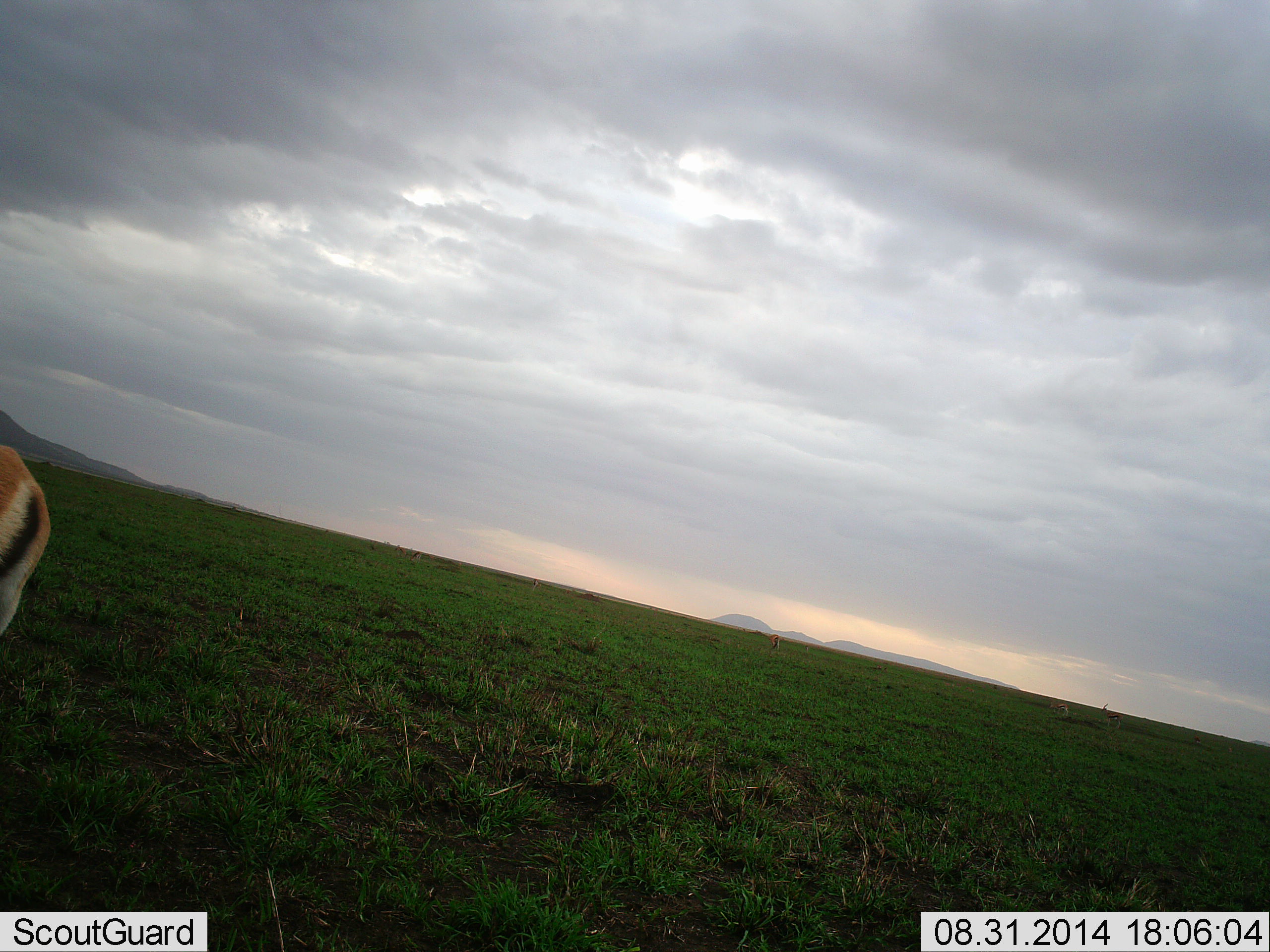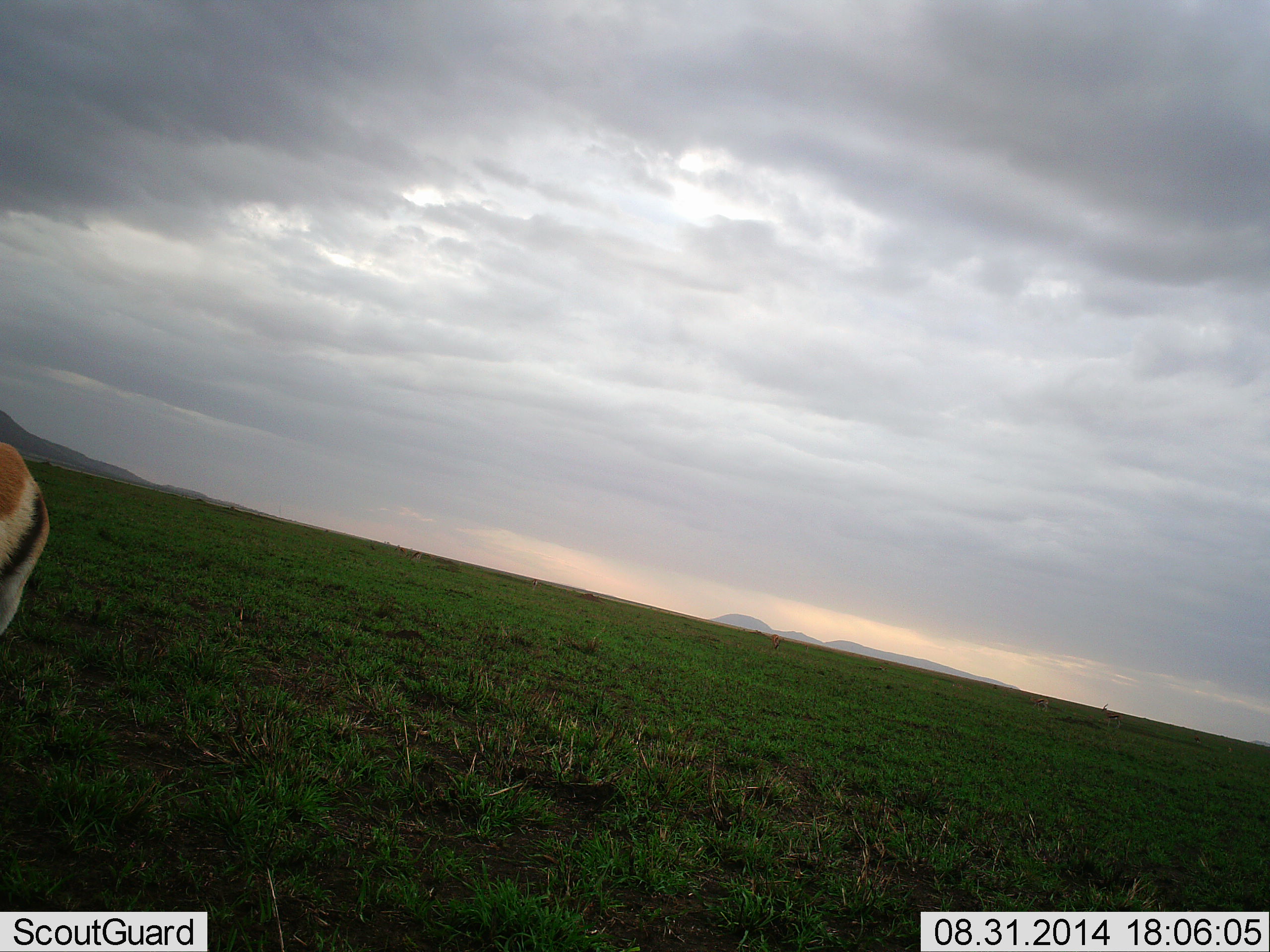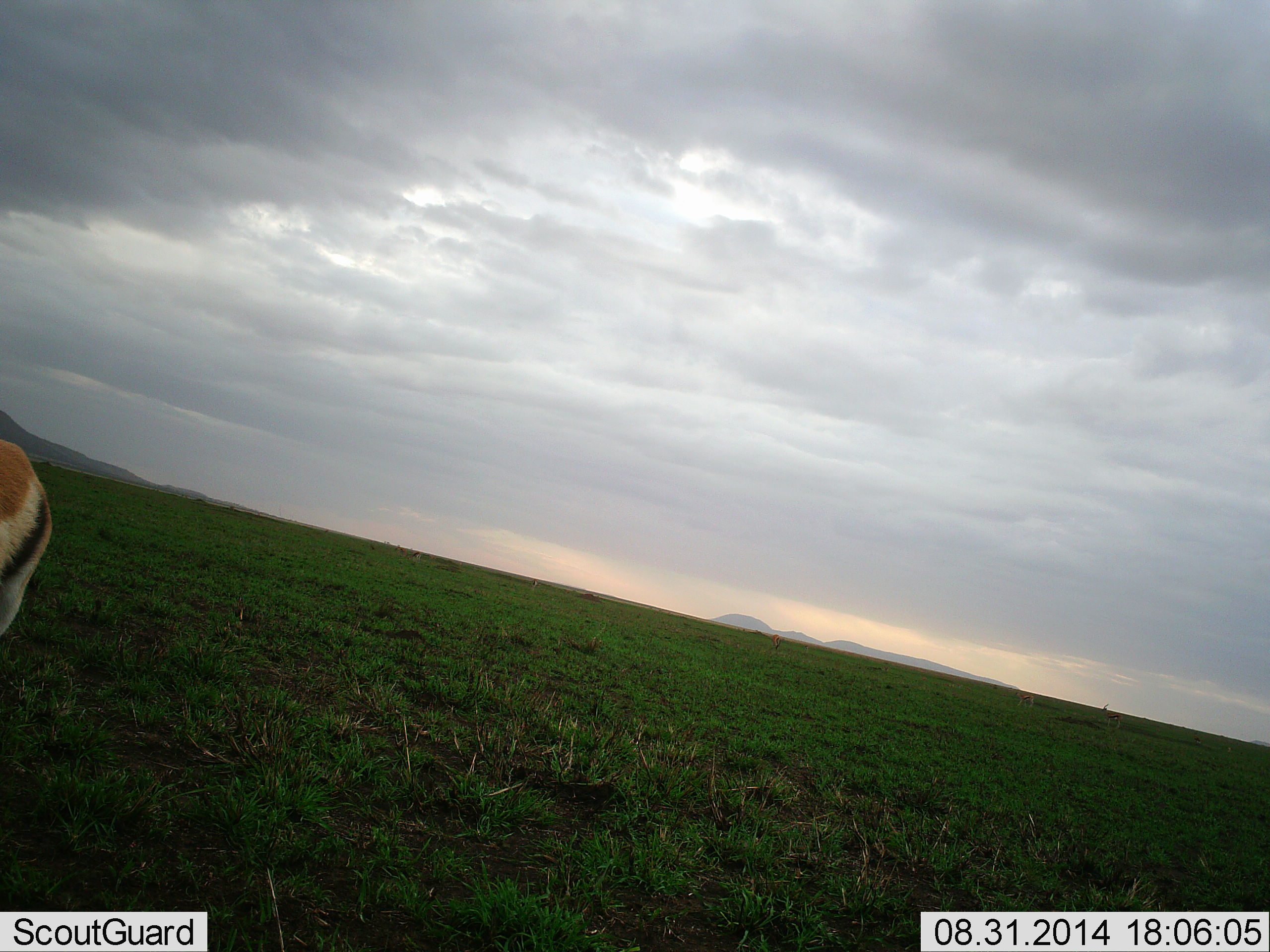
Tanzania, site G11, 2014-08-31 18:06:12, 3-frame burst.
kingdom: Animalia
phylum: Chordata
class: Mammalia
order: Artiodactyla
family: Bovidae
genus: Eudorcas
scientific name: Eudorcas thomsonii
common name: thomson's gazelle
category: gazellethomsons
Gazellethomsons (thomson's gazelle) (Eudorcas thomsonii), count 1. Behavior (volunteer vote fractions): standing 90%, resting 0%, moving 10%, interacting 0%. Young present (vote fraction): 0%. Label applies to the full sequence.